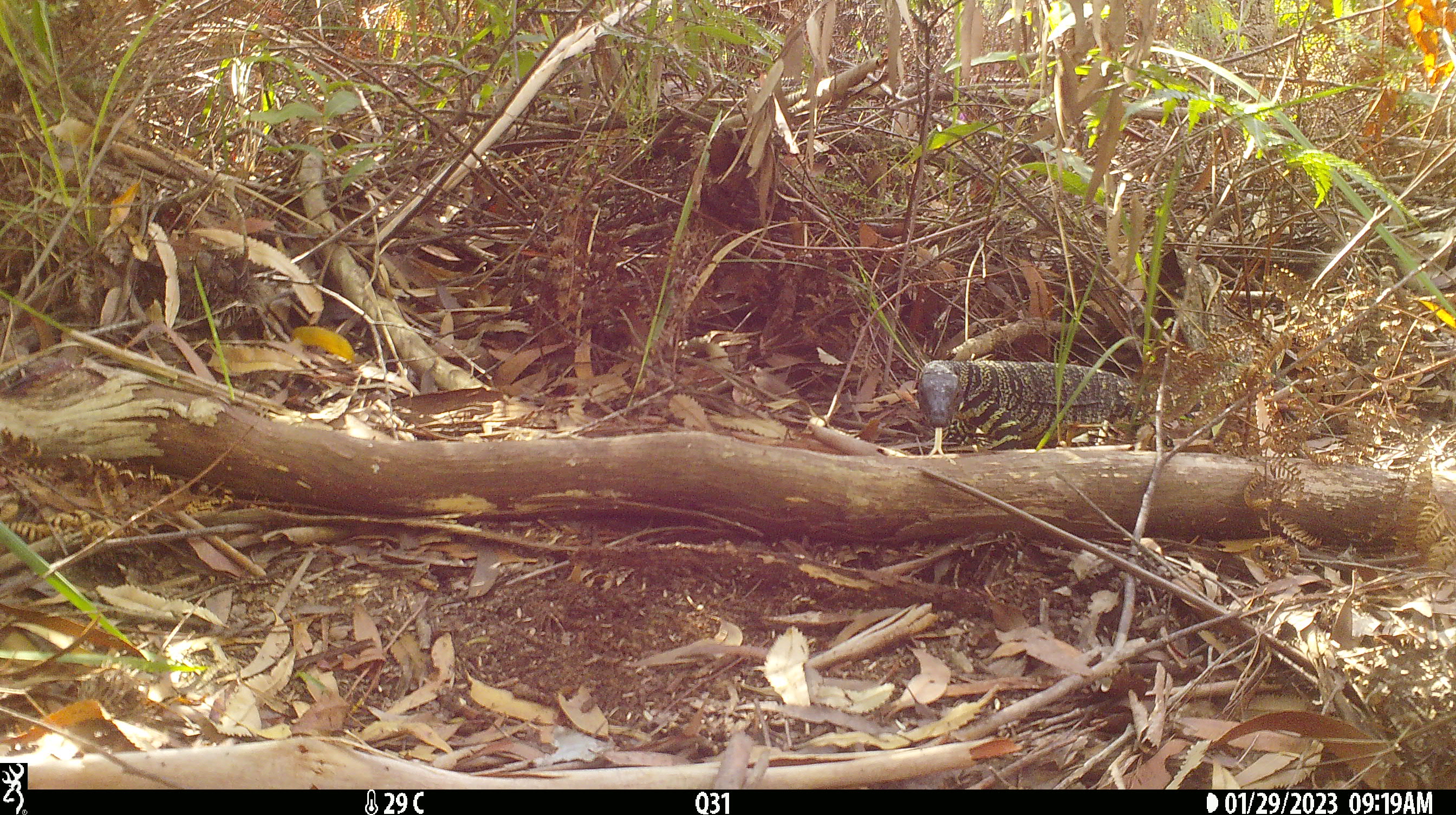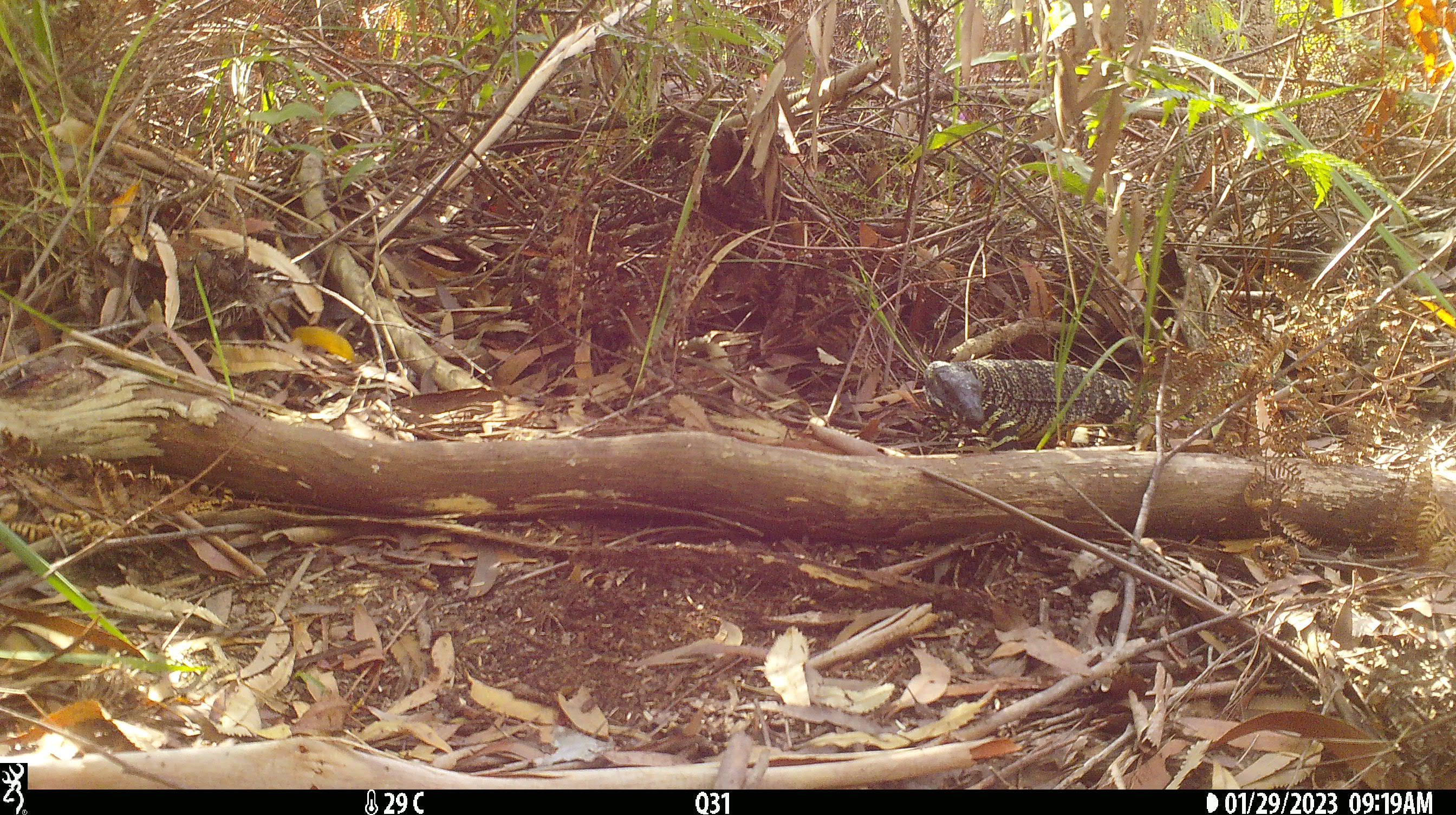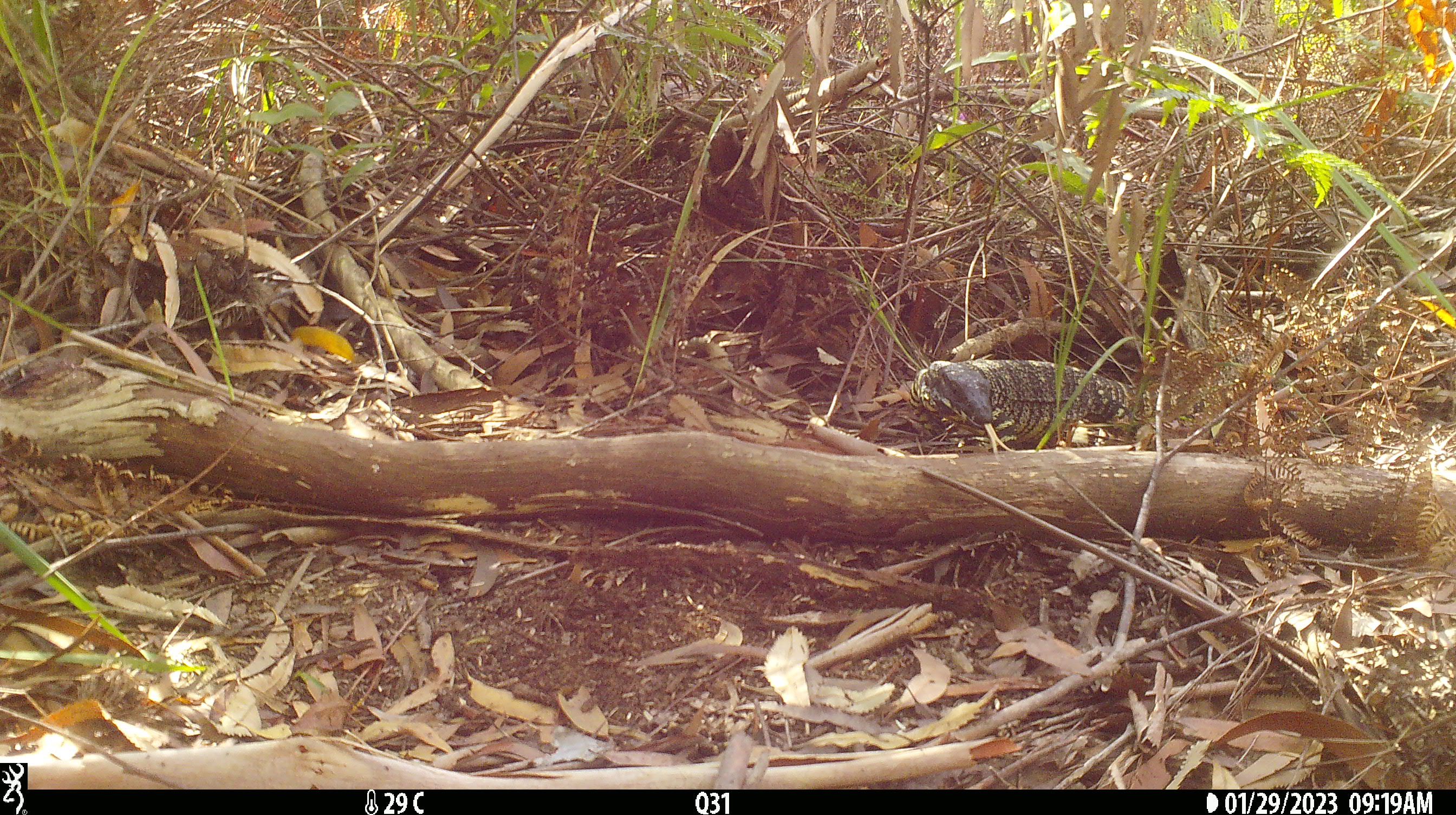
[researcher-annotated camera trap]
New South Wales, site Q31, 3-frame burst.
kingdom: Animalia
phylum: Chordata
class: Reptilia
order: Squamata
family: Varanidae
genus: Varanus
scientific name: Varanus varius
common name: lace monitor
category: goanna